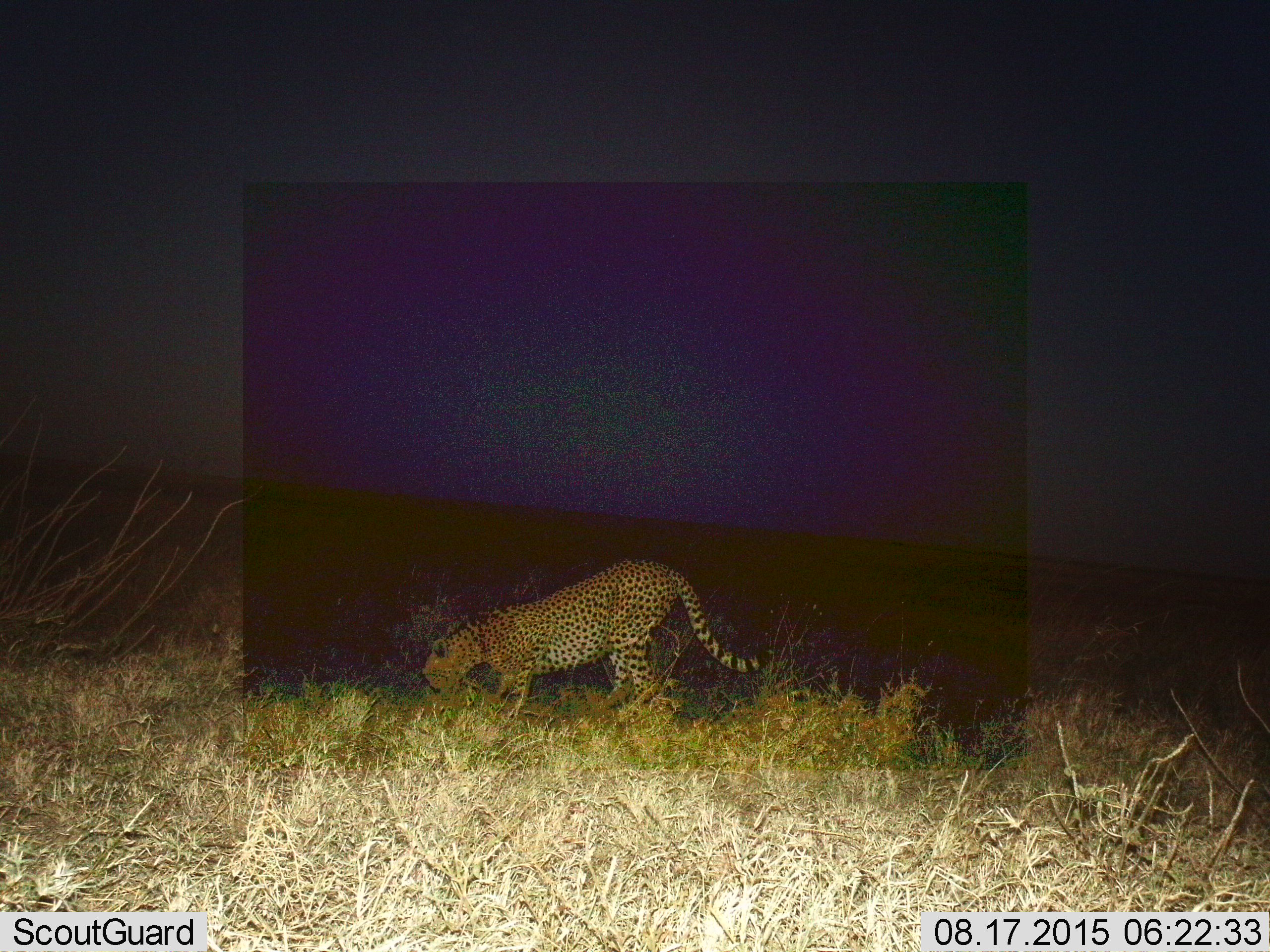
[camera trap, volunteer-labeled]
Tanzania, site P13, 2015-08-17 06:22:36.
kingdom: Animalia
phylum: Chordata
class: Mammalia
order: Carnivora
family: Felidae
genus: Acinonyx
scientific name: Acinonyx jubatus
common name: cheetah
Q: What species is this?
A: Cheetah (Acinonyx jubatus).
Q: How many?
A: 1.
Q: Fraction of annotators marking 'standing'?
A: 78%.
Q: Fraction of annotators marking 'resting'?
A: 0%.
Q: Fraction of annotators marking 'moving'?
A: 0%.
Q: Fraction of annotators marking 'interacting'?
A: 22%.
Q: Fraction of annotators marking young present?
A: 0%.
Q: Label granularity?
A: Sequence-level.